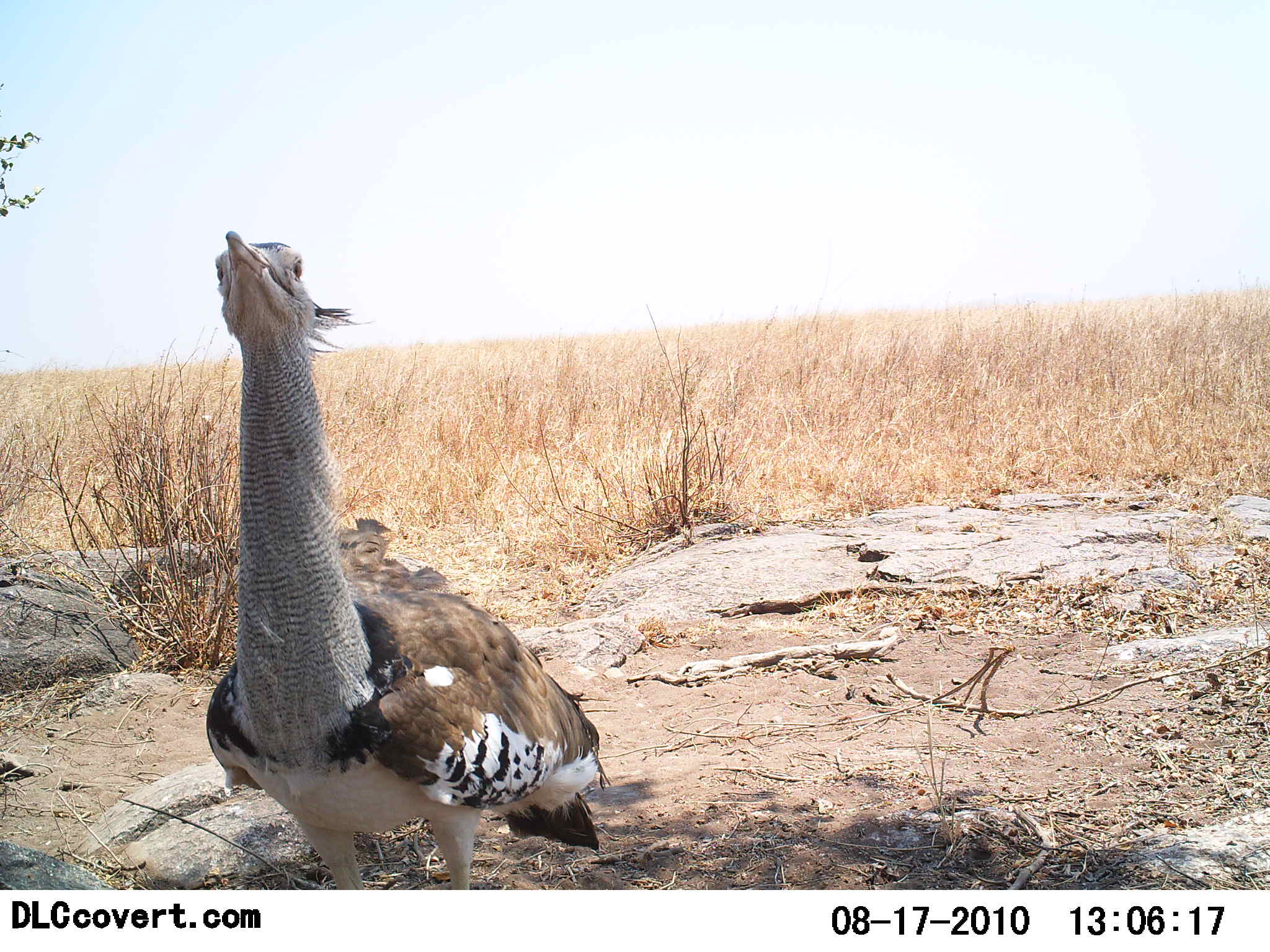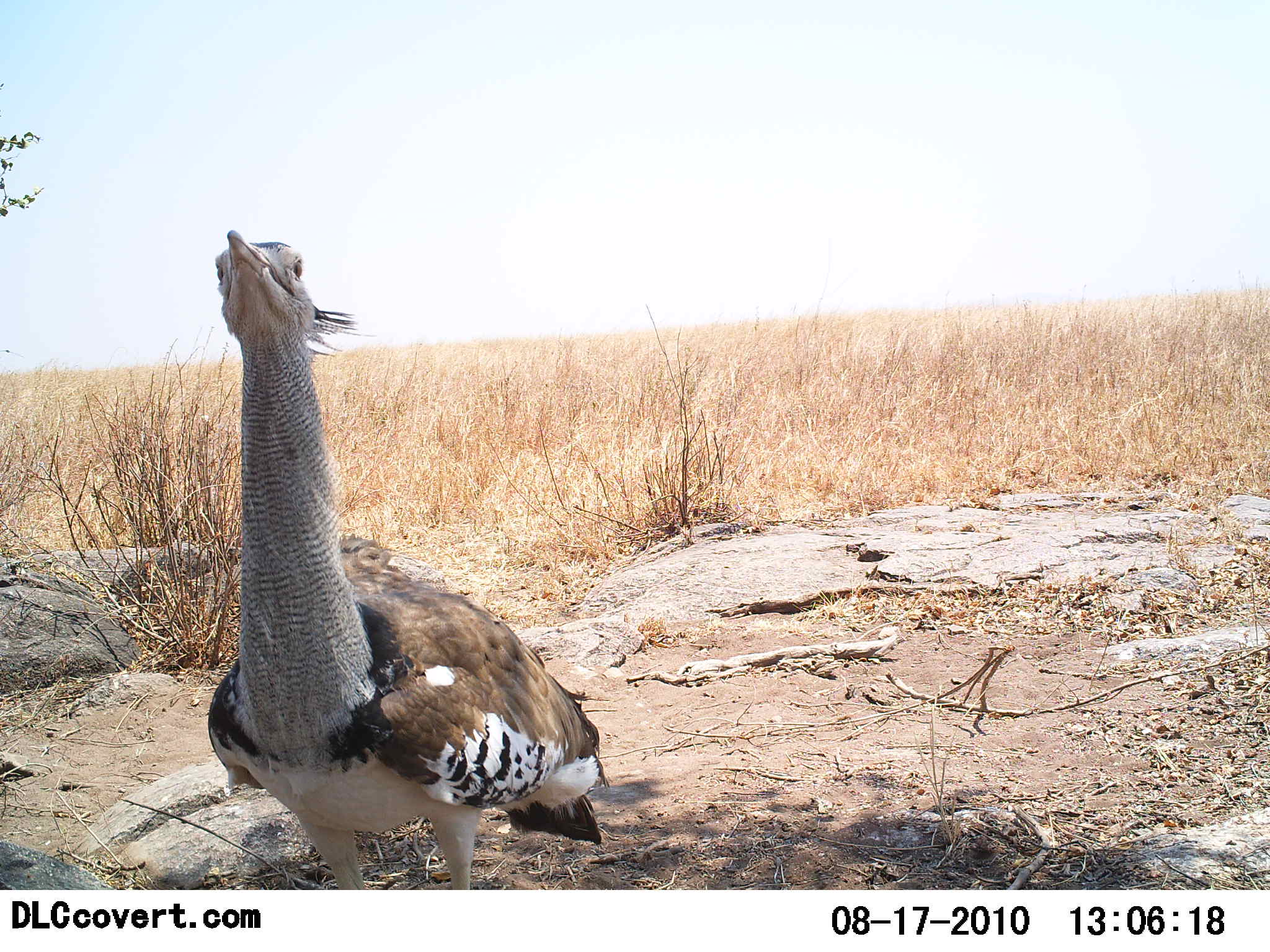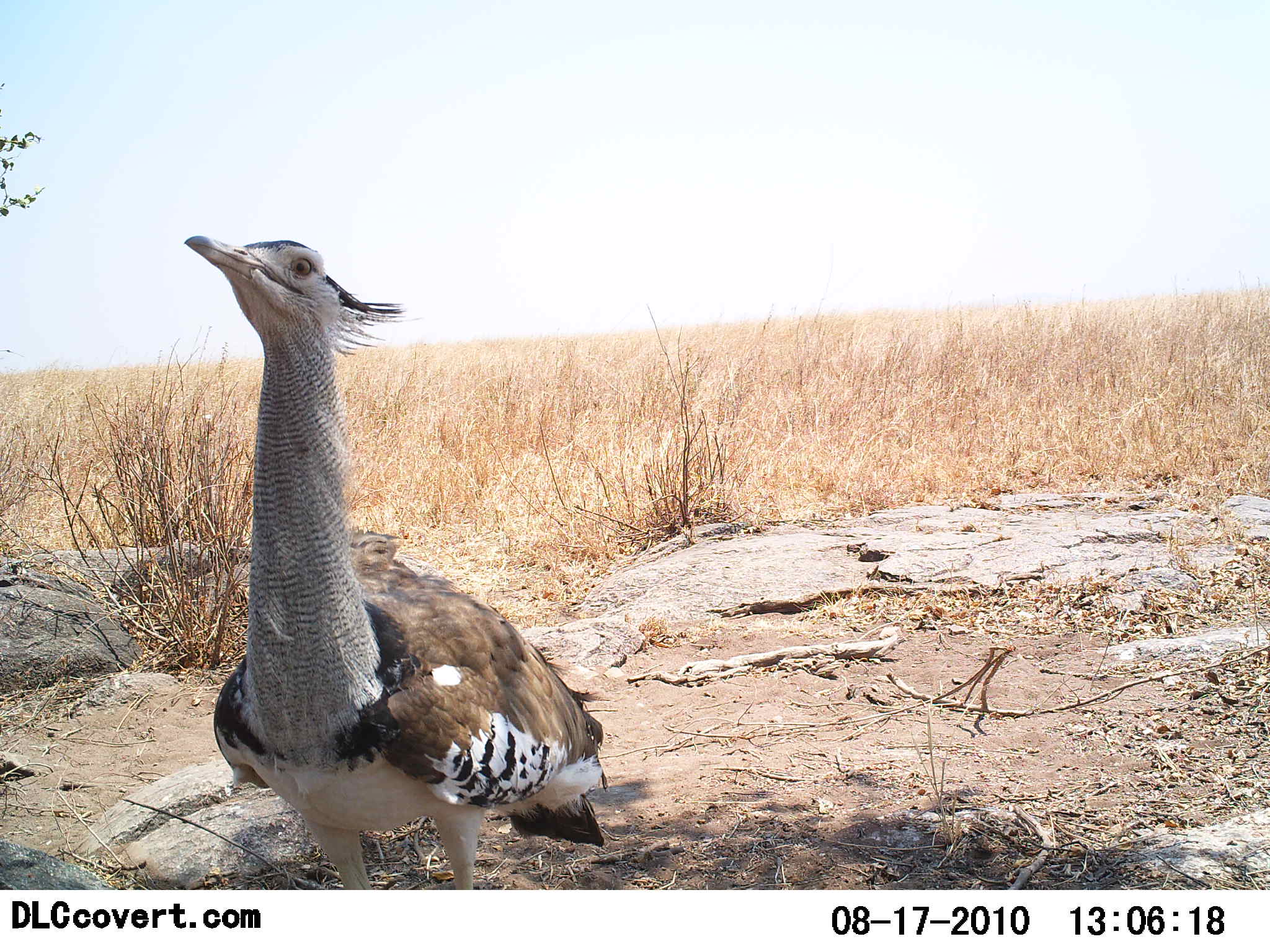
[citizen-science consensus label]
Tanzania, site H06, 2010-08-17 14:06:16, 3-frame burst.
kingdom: Animalia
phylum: Chordata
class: Aves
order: Otidiformes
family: Otididae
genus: Ardeotis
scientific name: Ardeotis kori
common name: kori bustard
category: koribustard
Koribustard (kori bustard) (Ardeotis kori), count 1. Behavior (volunteer vote fractions): standing 88%, resting 6%, moving 0%, interacting 6%. Young present (vote fraction): 0%. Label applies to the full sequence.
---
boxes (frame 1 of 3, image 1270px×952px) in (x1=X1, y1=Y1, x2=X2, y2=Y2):
animal: (x1=206, y1=230, x2=608, y2=890)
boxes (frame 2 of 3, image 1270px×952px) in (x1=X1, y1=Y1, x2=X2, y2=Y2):
animal: (x1=204, y1=230, x2=607, y2=890)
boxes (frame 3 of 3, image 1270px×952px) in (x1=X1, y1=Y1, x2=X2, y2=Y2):
animal: (x1=185, y1=234, x2=610, y2=890)